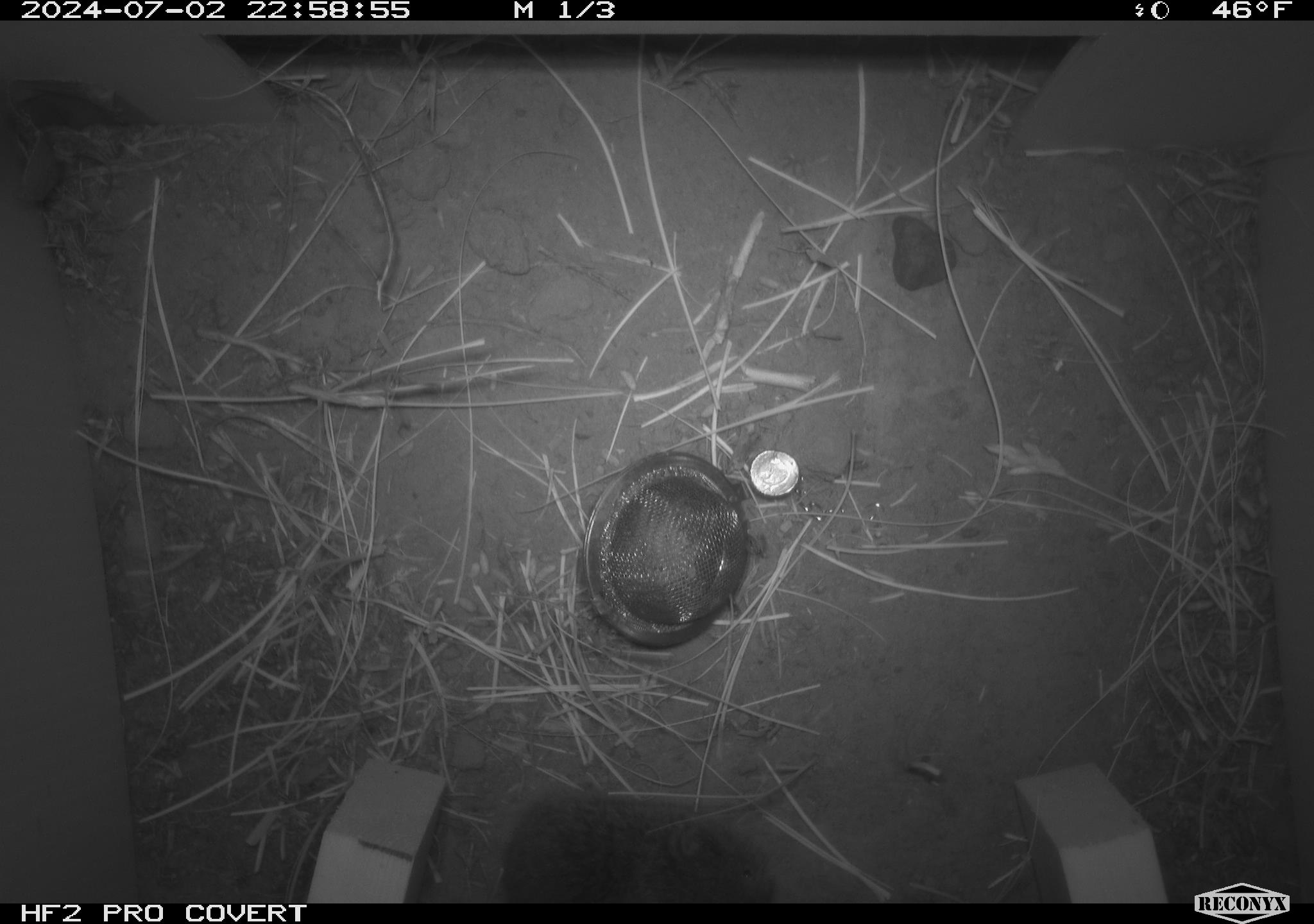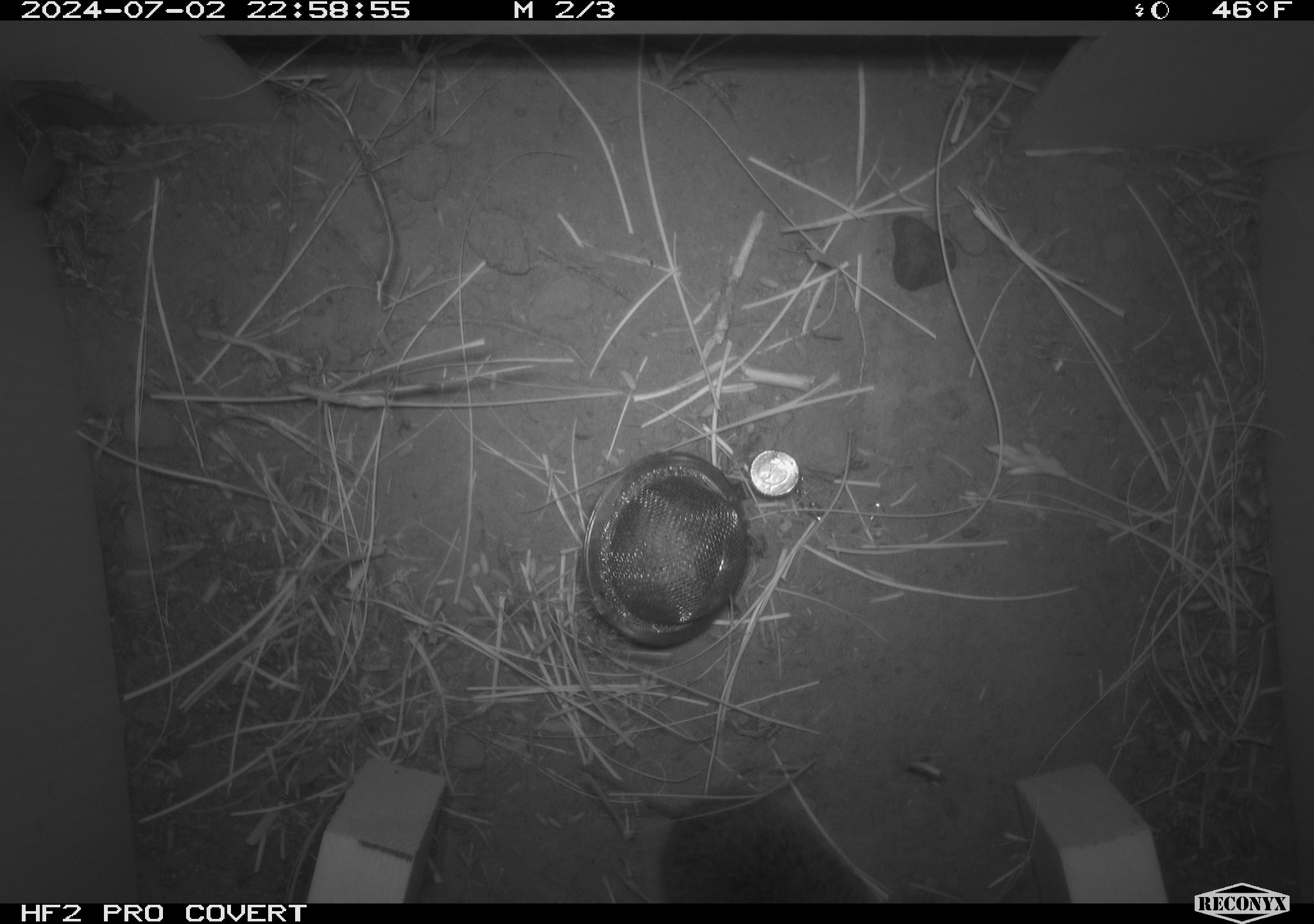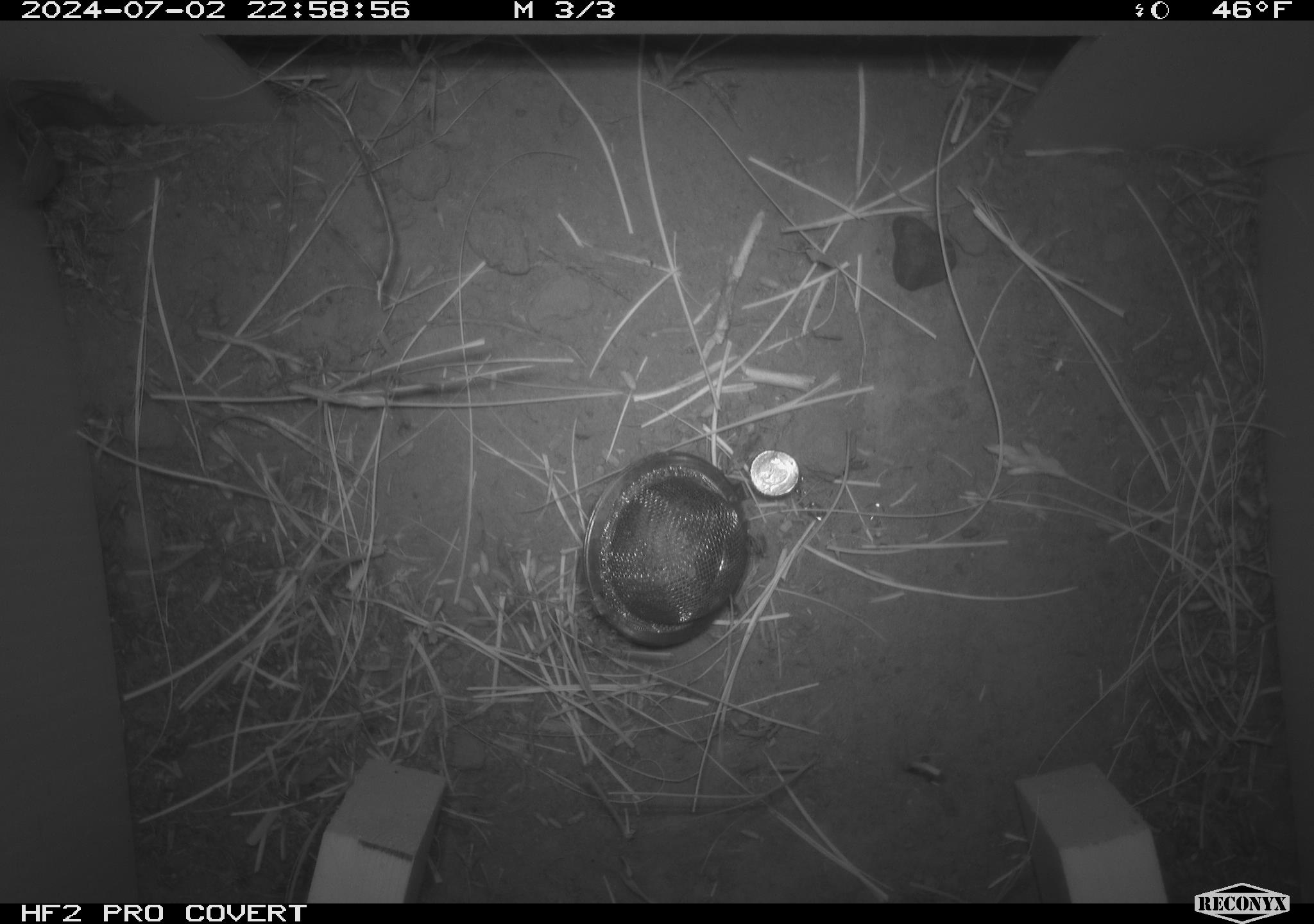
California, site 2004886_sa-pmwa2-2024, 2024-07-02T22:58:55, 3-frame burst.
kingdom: Animalia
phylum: Chordata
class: Mammalia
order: Rodentia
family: Cricetidae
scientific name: Arvicolinae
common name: voles, lemmings, and muskrats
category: arvicolinae subfamily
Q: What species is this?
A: Arvicolinae subfamily (voles, lemmings, and muskrats) (Arvicolinae).